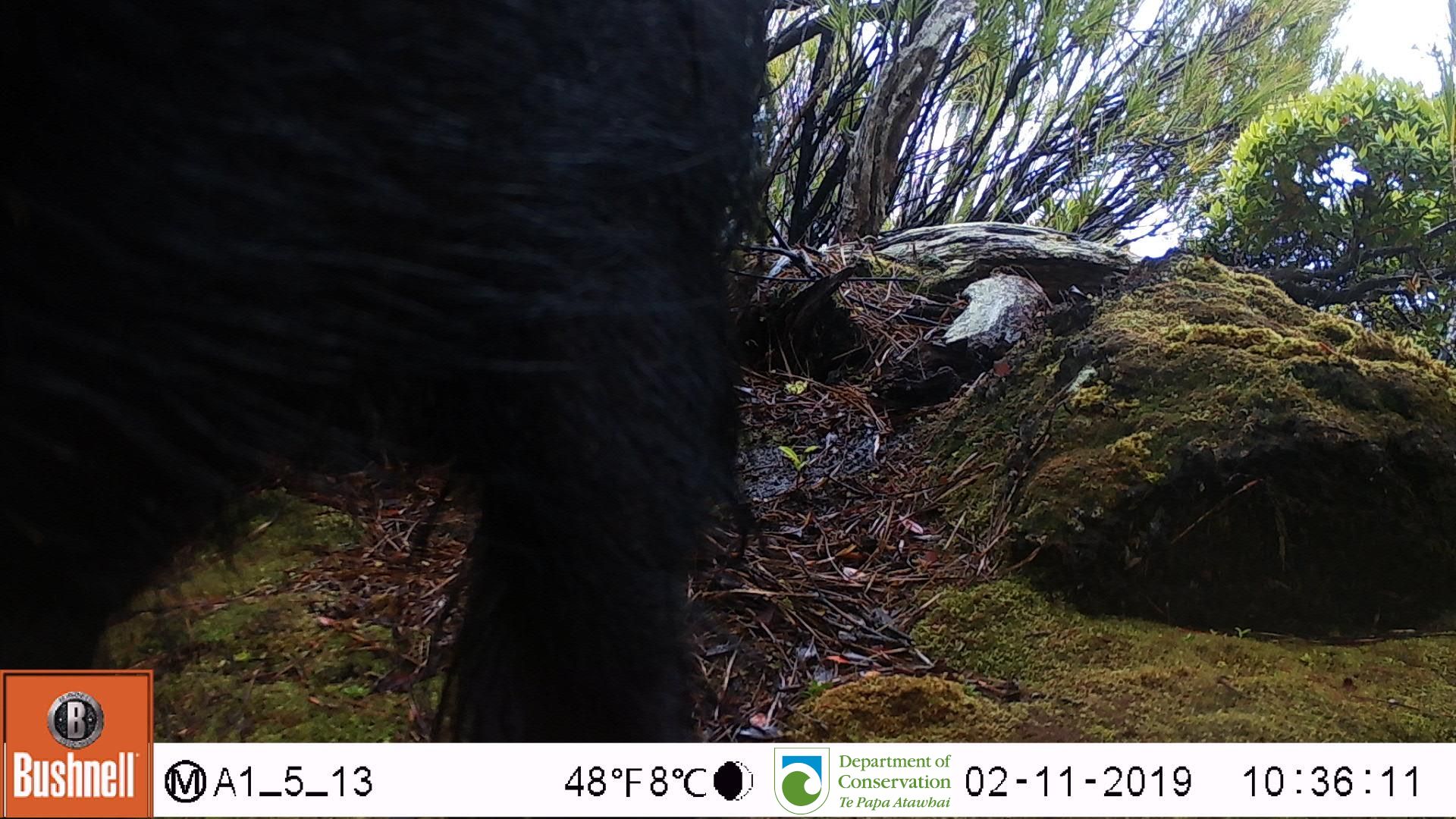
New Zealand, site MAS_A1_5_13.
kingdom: Animalia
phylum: Chordata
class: Mammalia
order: Artiodactyla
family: Suidae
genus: Sus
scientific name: Sus scrofa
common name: pig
Pig (Sus scrofa).